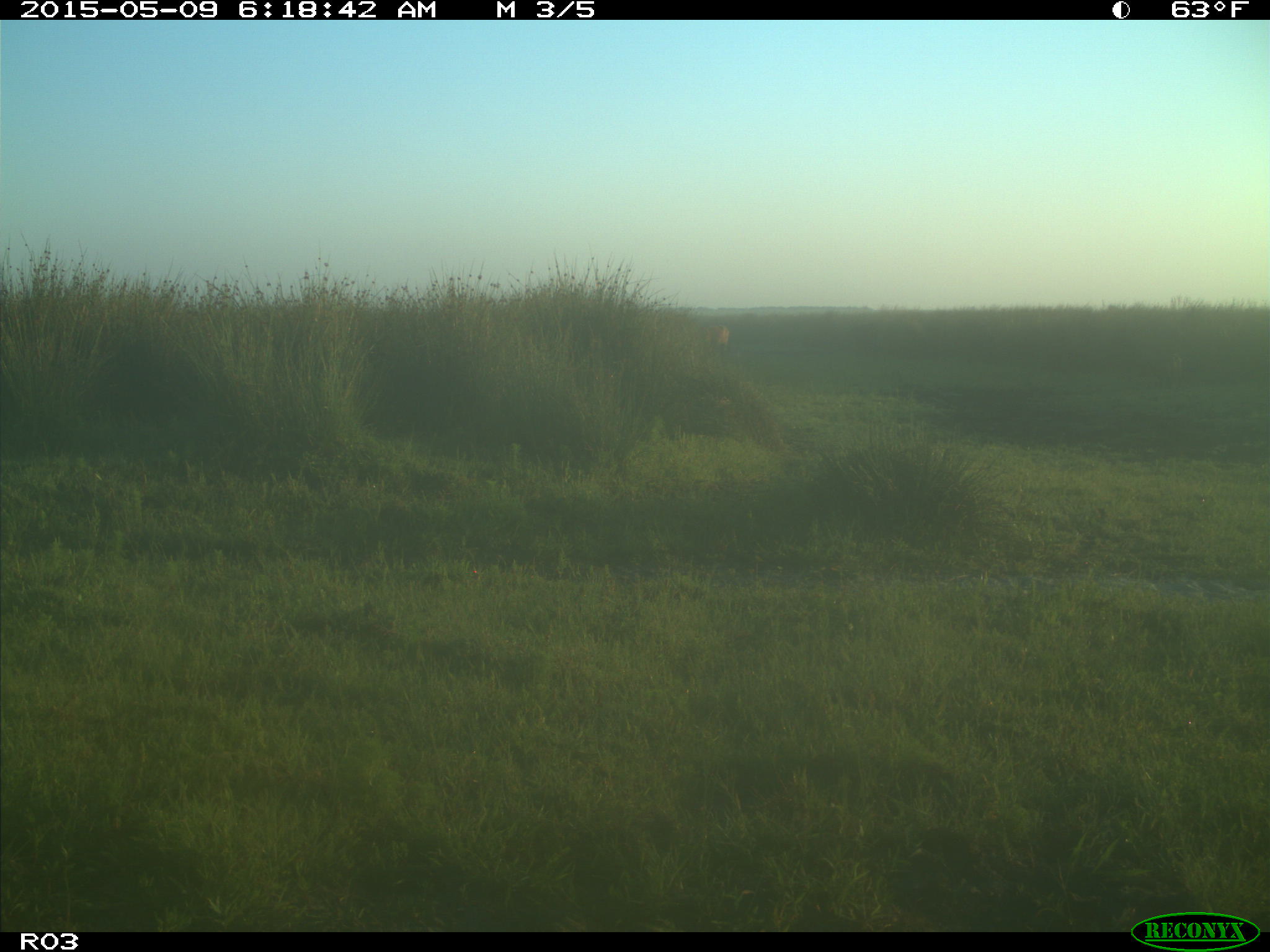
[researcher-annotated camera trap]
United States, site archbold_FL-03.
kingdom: Animalia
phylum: Chordata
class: Mammalia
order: Artiodactyla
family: Bovidae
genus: Bos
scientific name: Bos taurus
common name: domestic cow